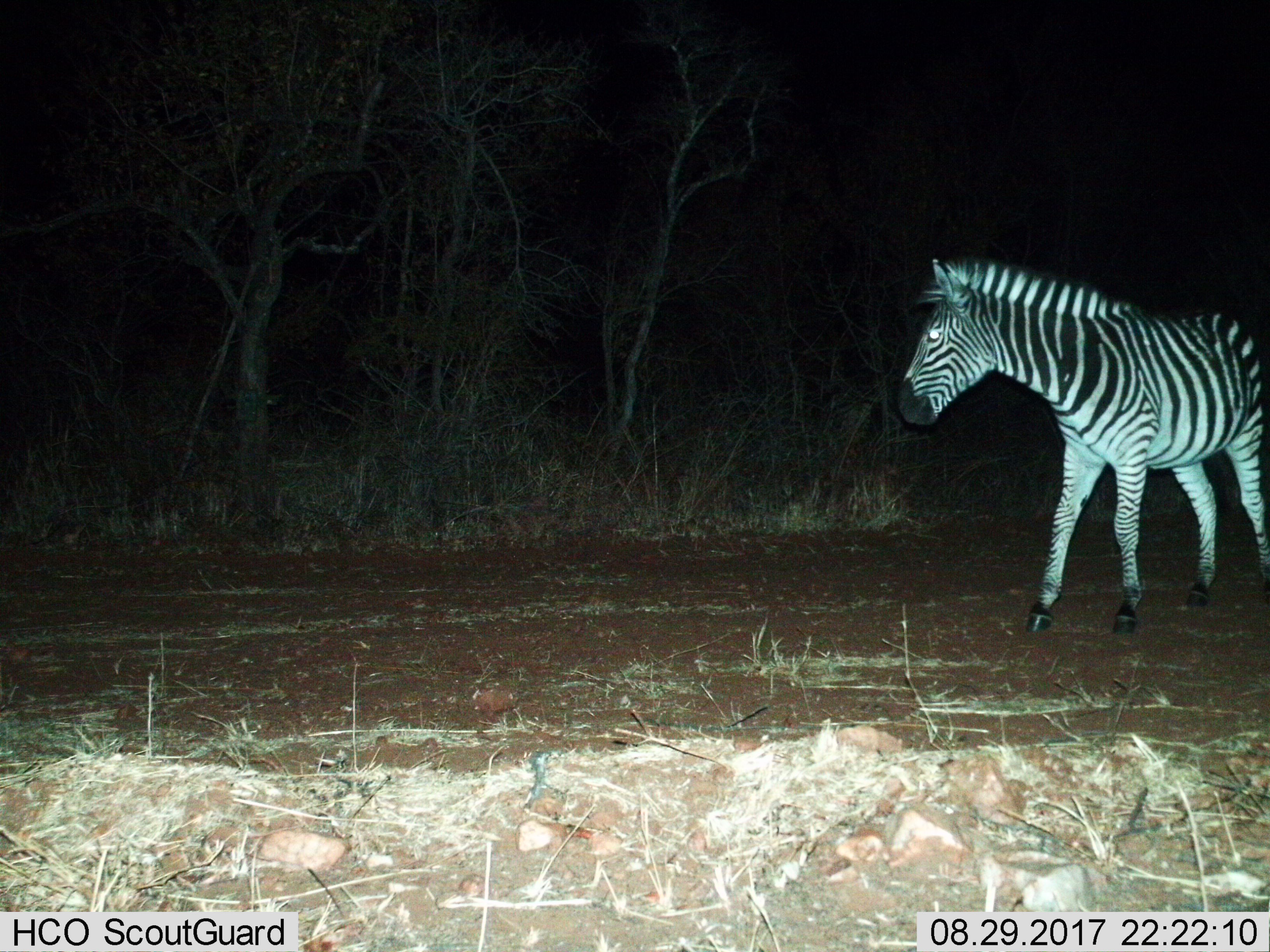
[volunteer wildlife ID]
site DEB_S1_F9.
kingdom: Animalia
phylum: Chordata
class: Mammalia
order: Perissodactyla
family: Equidae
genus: Equus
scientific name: Equus quagga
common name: plains zebra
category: zebraplains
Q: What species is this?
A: Zebraplains (plains zebra) (Equus quagga).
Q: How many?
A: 1.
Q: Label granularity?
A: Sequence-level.